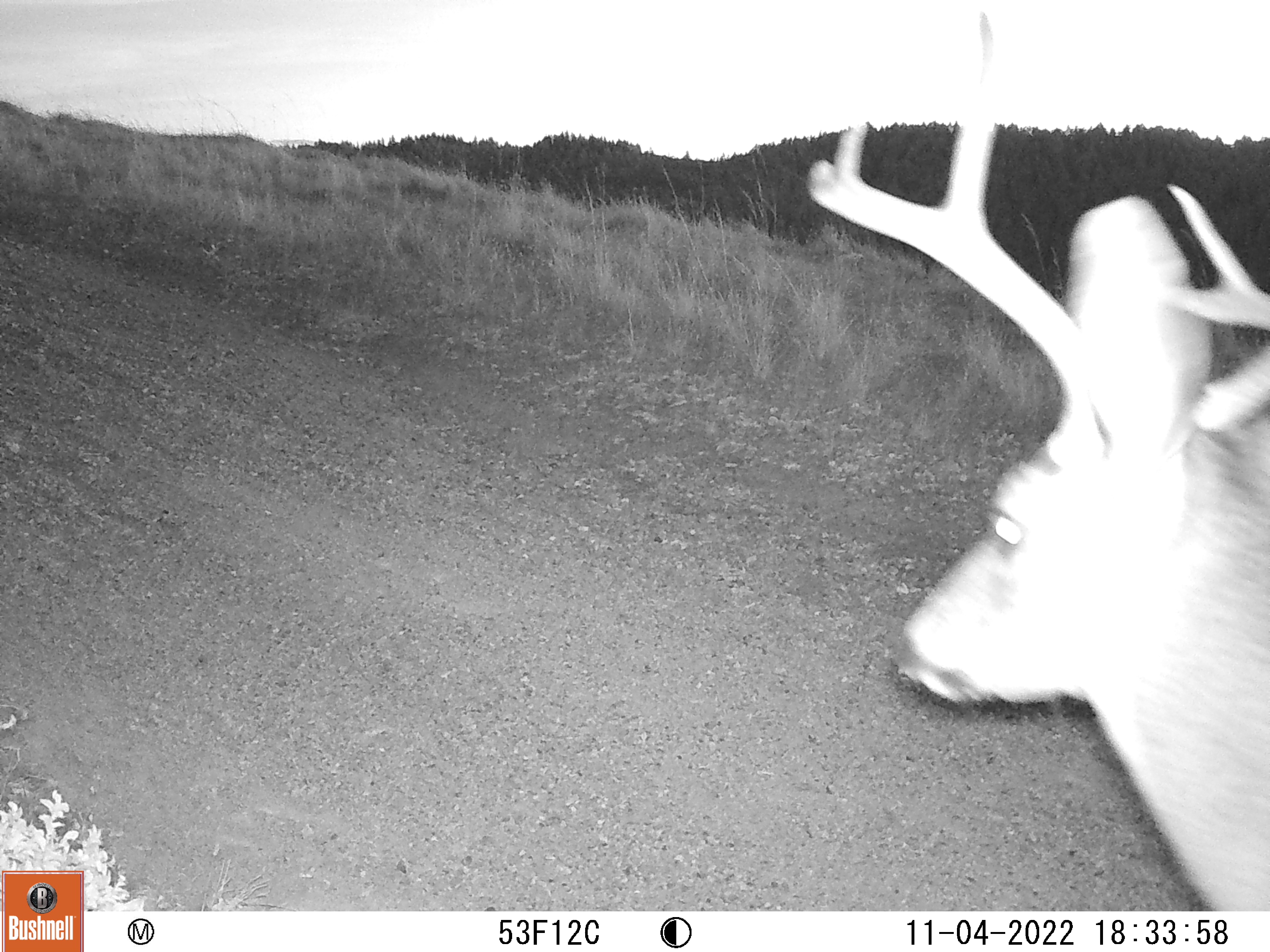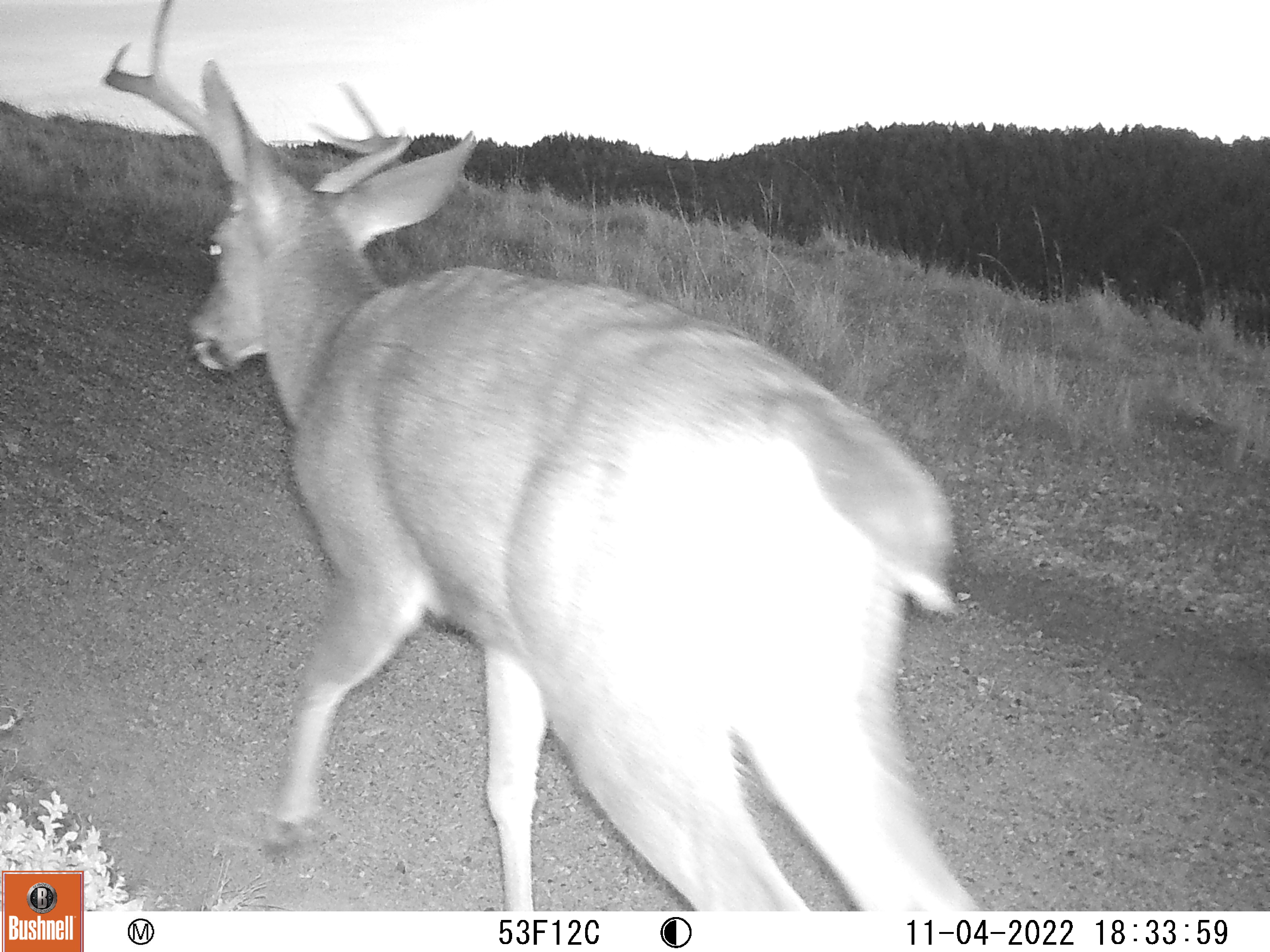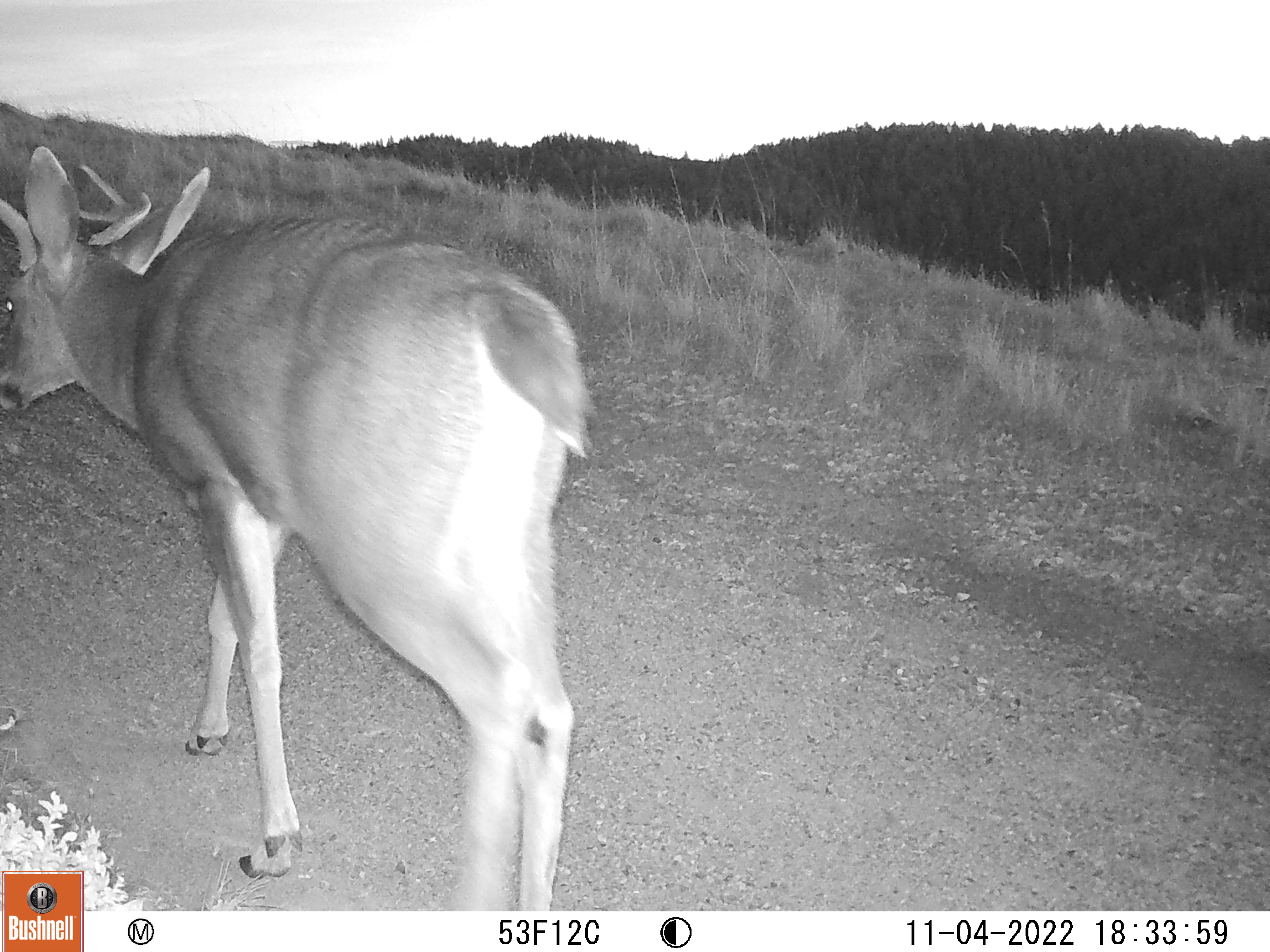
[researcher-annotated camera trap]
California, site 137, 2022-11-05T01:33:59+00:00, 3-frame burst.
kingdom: Animalia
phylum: Chordata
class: Mammalia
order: Artiodactyla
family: Cervidae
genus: Odocoileus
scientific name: Odocoileus hemionus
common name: mule deer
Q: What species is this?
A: Mule deer (Odocoileus hemionus).